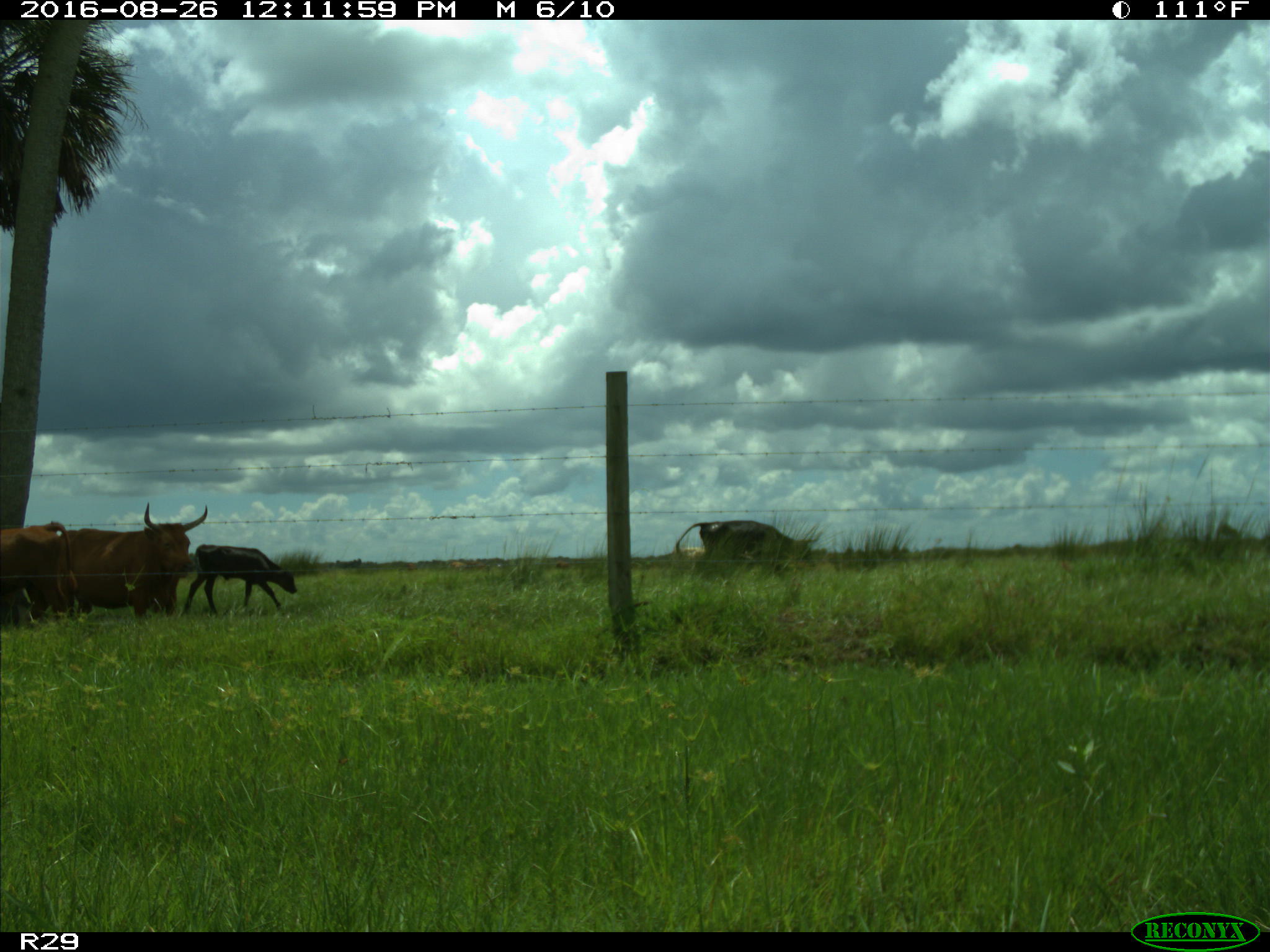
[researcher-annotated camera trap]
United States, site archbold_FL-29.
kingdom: Animalia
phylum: Chordata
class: Mammalia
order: Artiodactyla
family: Bovidae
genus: Bos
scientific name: Bos taurus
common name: domestic cow